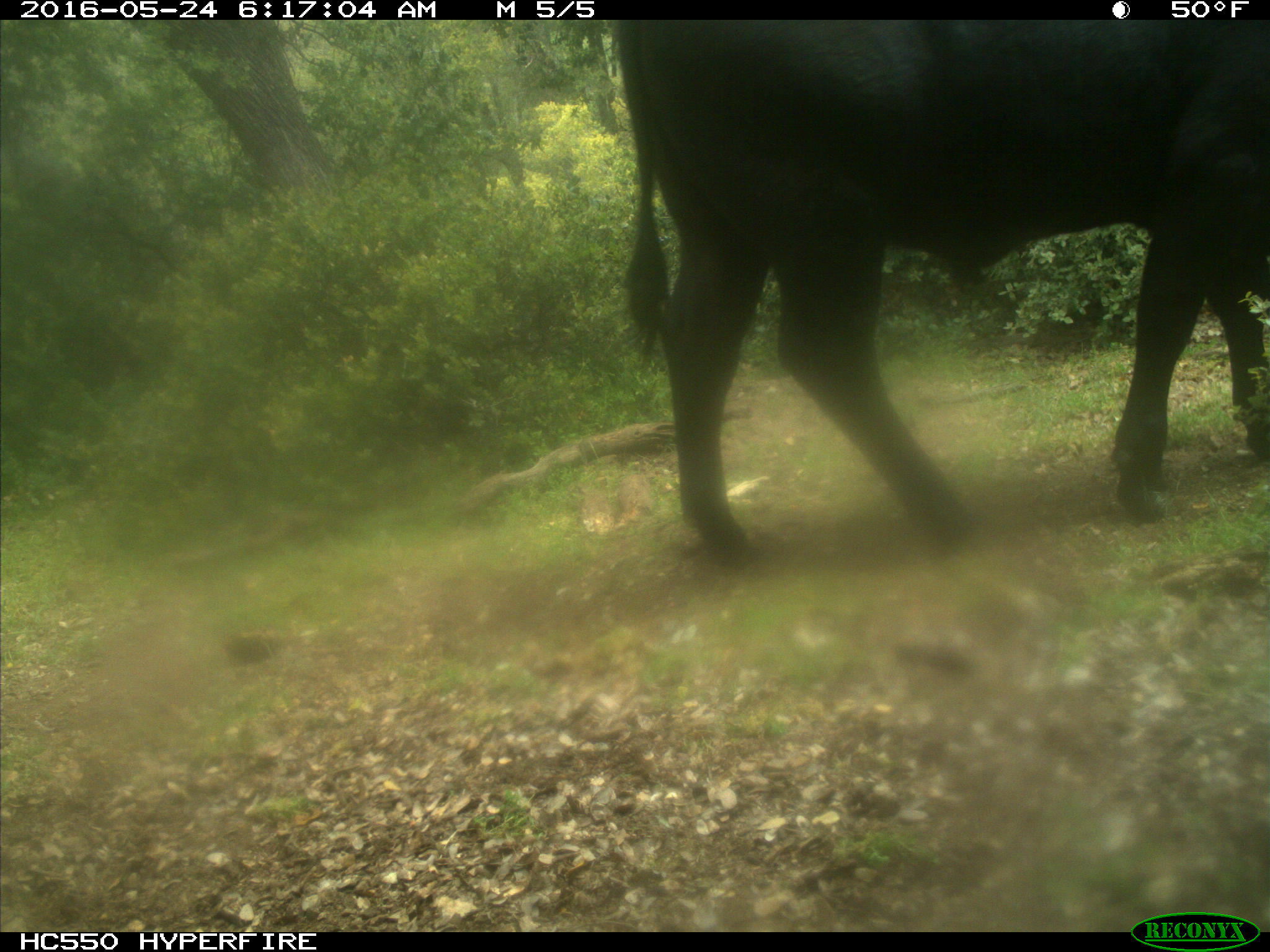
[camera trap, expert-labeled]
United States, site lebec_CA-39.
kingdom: Animalia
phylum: Chordata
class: Mammalia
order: Artiodactyla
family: Bovidae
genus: Bos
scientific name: Bos taurus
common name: domestic cow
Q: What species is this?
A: Bos taurus (domestic cow).